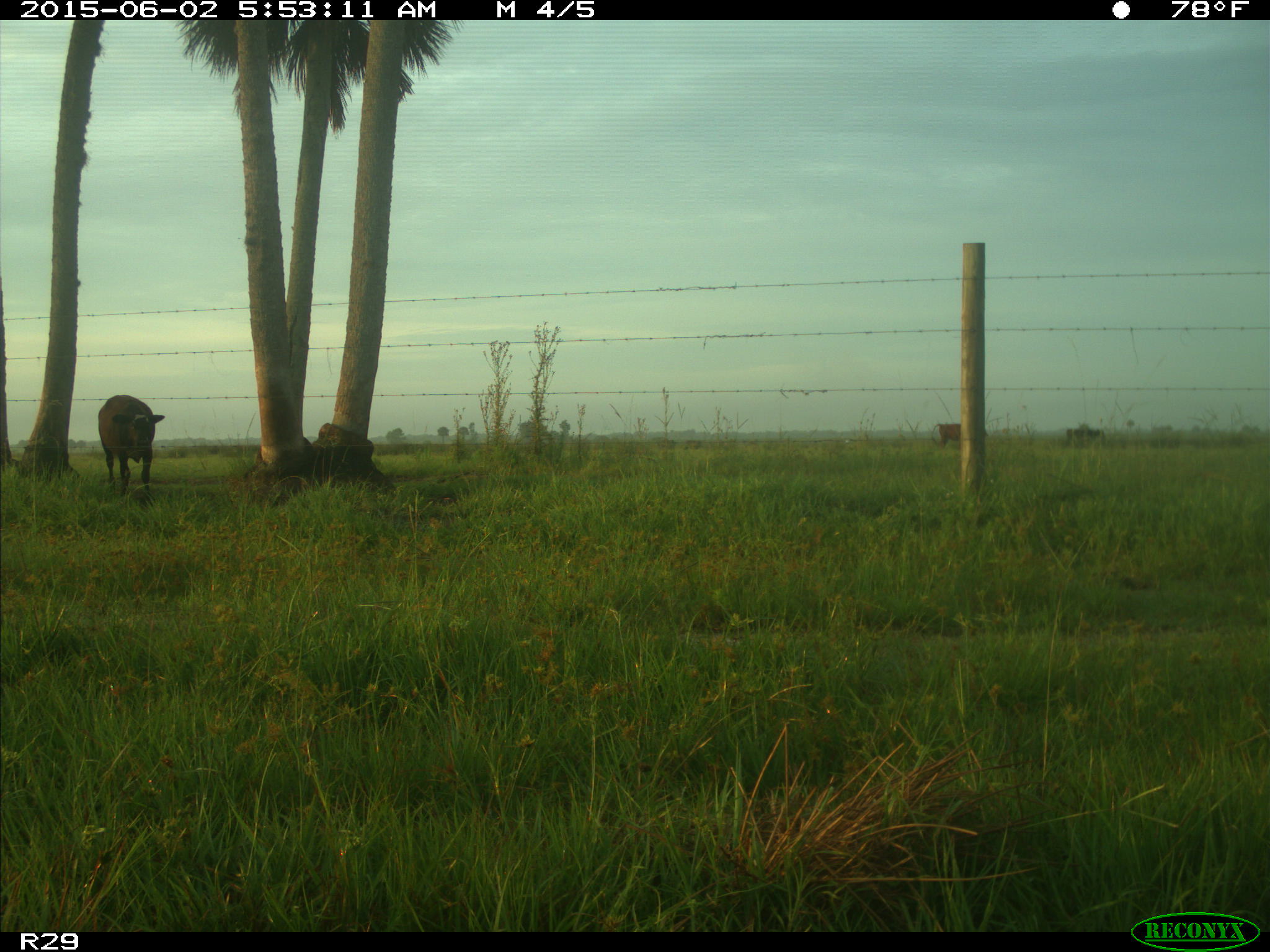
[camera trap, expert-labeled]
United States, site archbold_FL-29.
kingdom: Animalia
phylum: Chordata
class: Mammalia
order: Artiodactyla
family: Bovidae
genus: Bos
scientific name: Bos taurus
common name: domestic cow